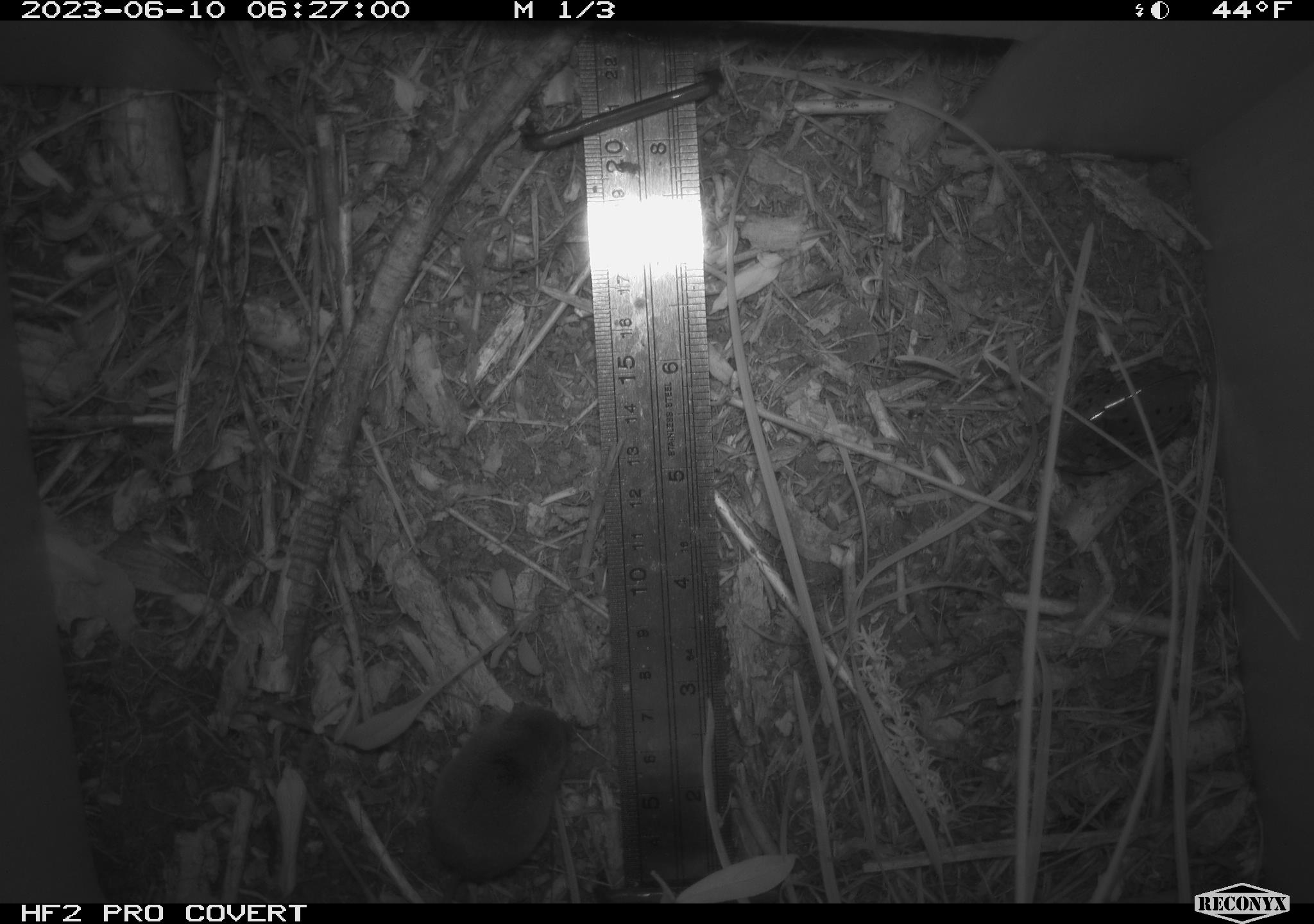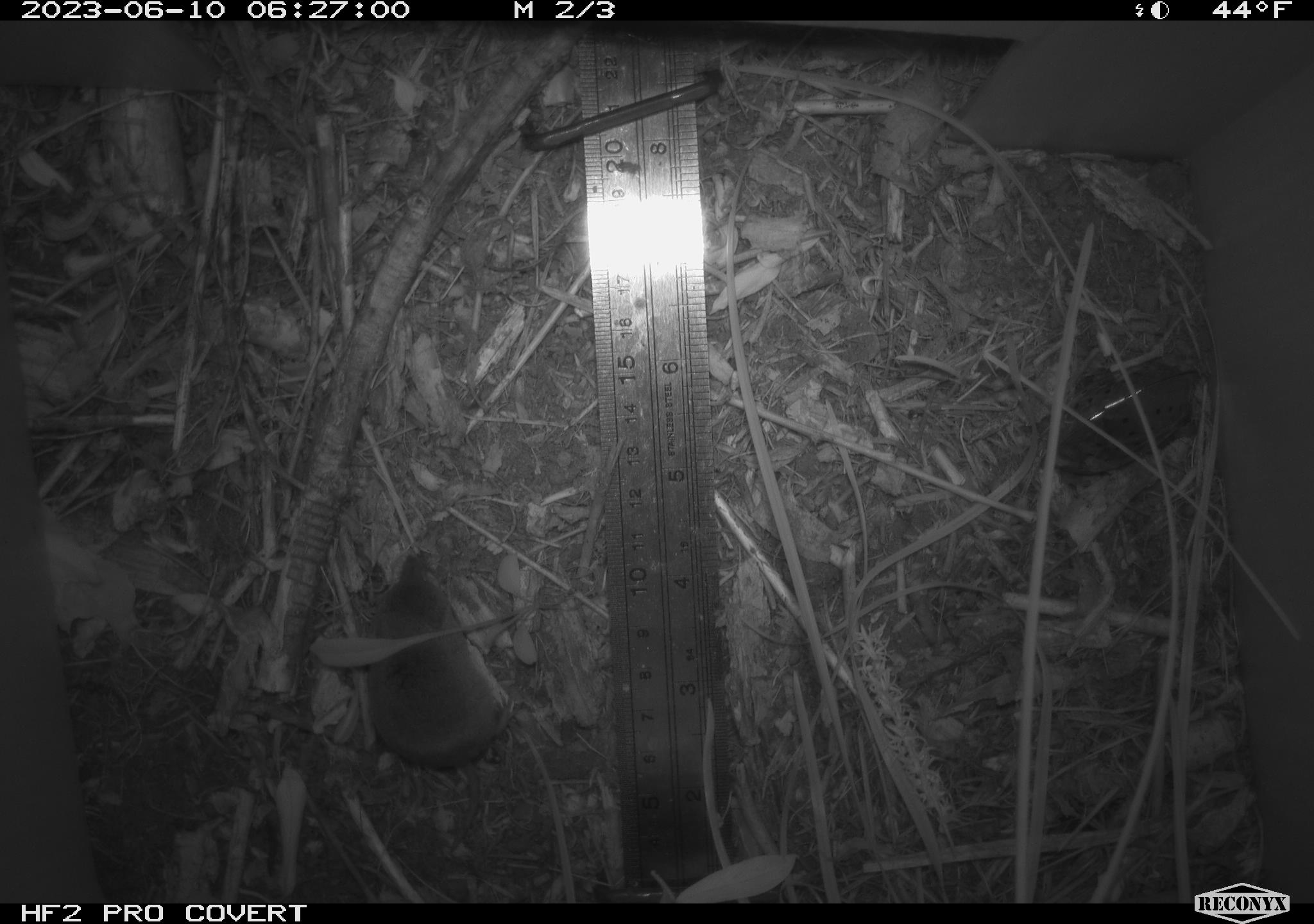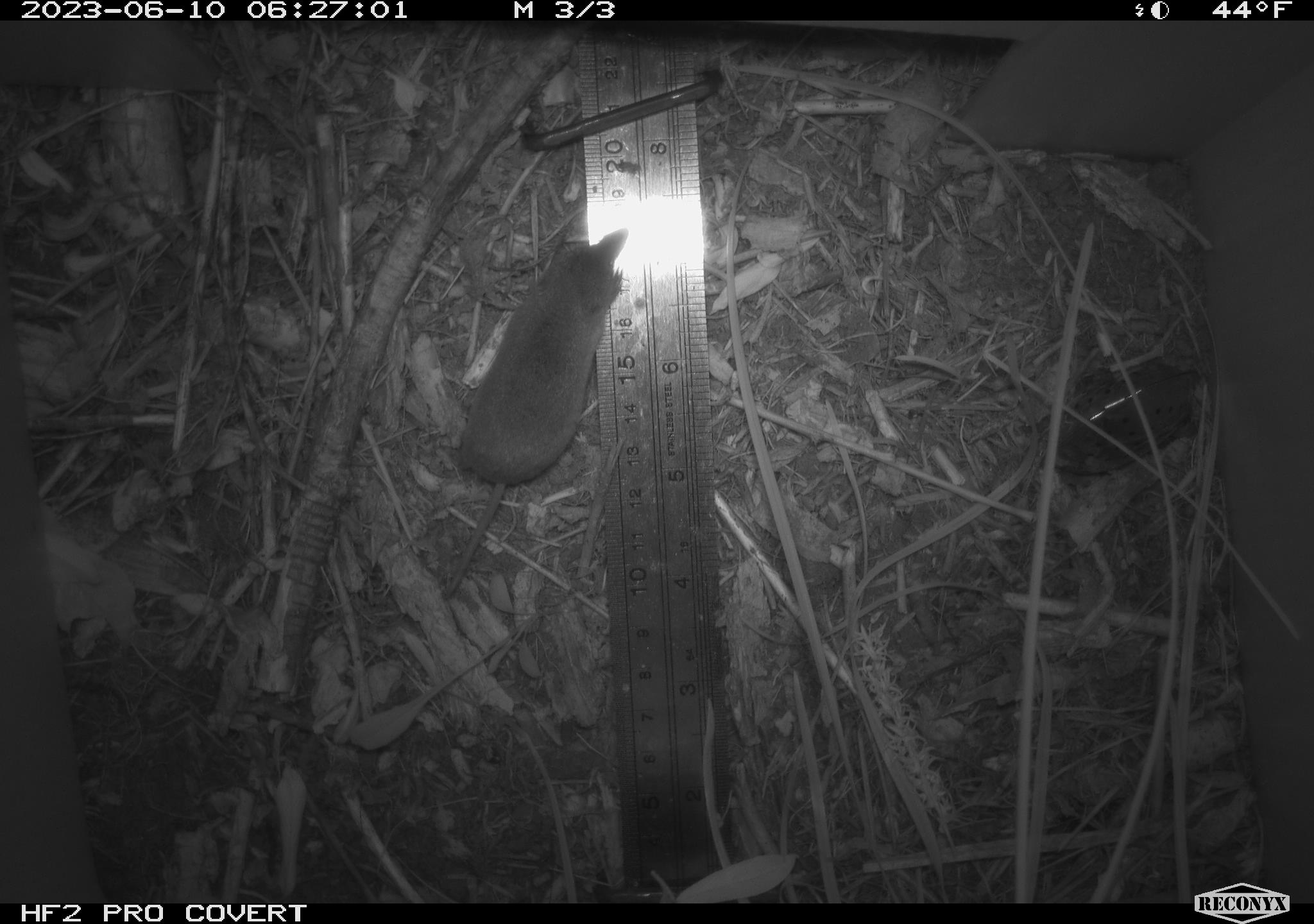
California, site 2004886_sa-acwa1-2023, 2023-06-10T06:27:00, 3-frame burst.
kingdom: Animalia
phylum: Chordata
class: Mammalia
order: Eulipotyphla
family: Soricidae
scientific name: Soricidae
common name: shrews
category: soricidae family